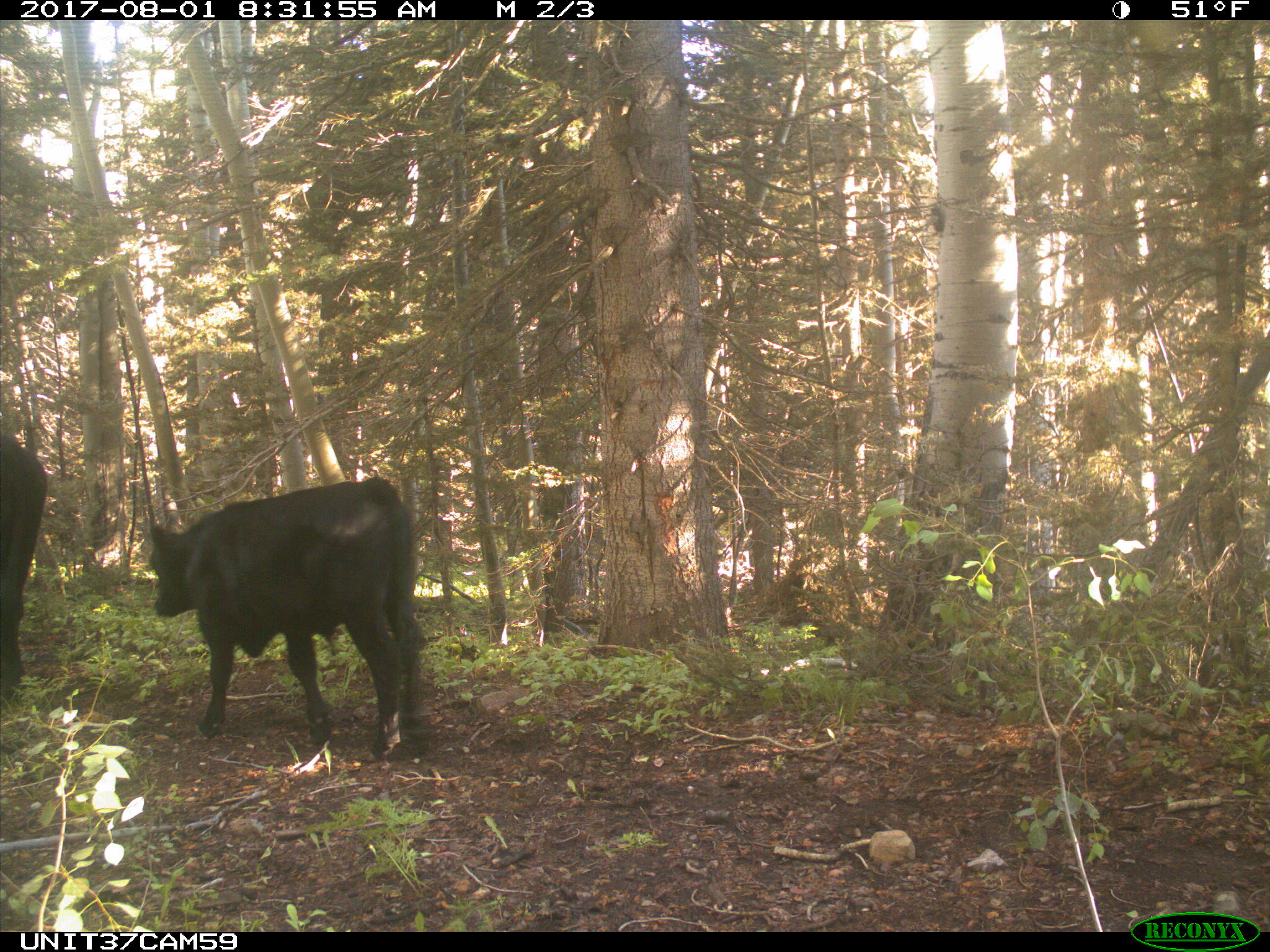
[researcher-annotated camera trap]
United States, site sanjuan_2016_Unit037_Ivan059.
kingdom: Animalia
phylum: Chordata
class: Mammalia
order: Artiodactyla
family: Bovidae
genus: Bos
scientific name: Bos taurus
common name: domestic cow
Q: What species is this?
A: Bos taurus (domestic cow).